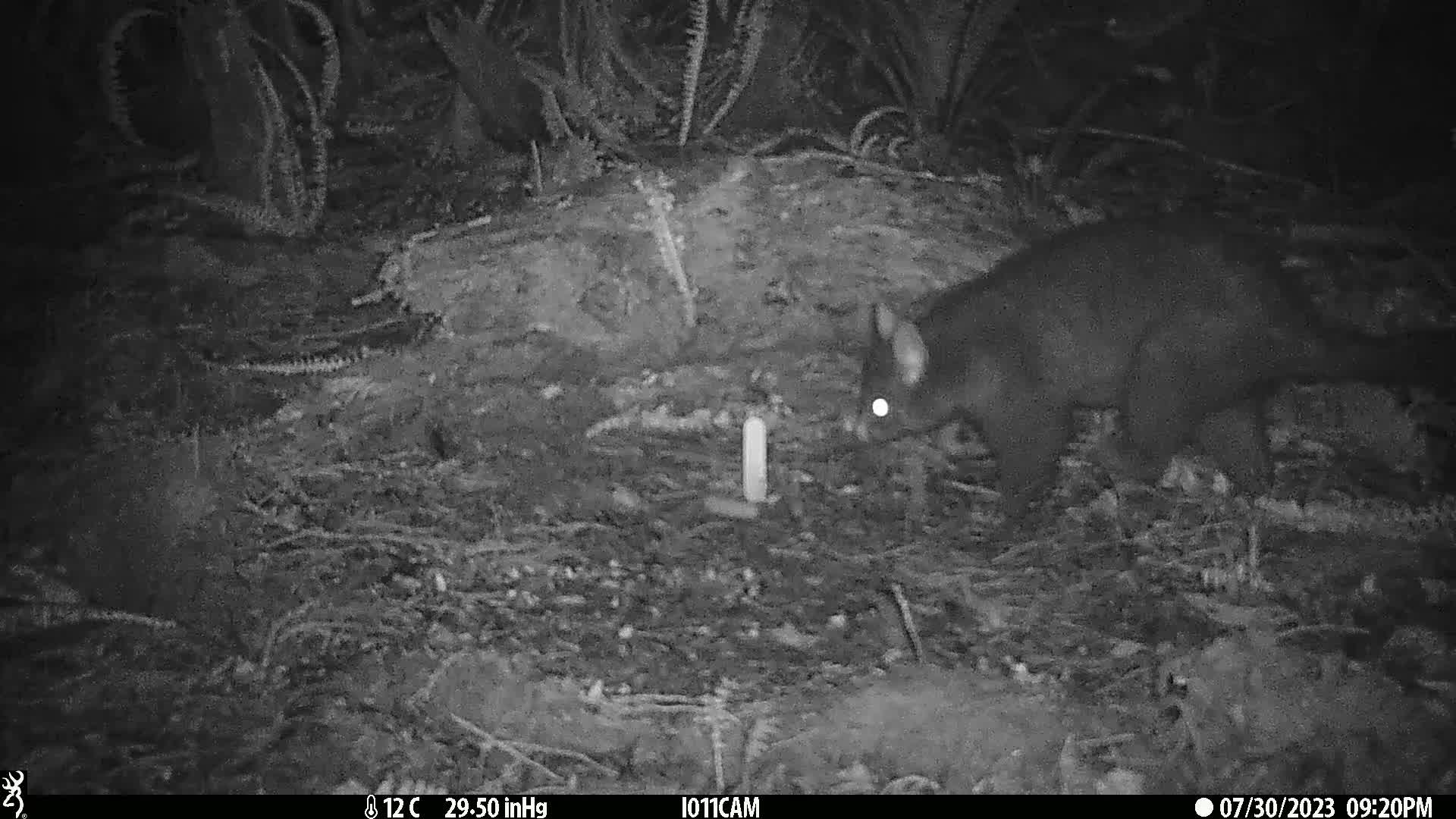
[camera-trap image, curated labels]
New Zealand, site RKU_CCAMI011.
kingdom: Animalia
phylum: Chordata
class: Mammalia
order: Diprotodontia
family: Phalangeridae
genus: Trichosurus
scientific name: Trichosurus vulpecula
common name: common brushtail possum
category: possum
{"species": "possum (common brushtail possum) (Trichosurus vulpecula)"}